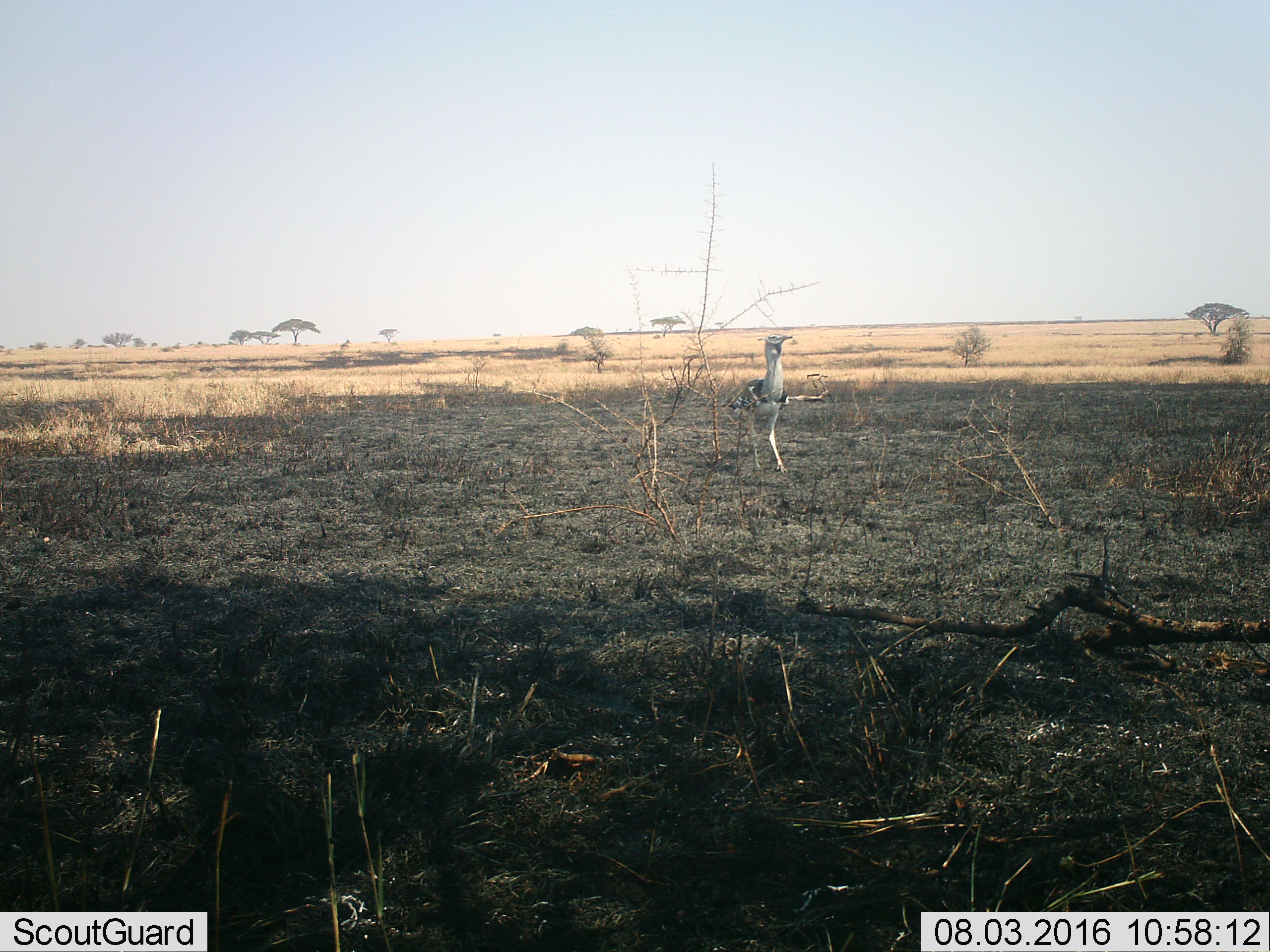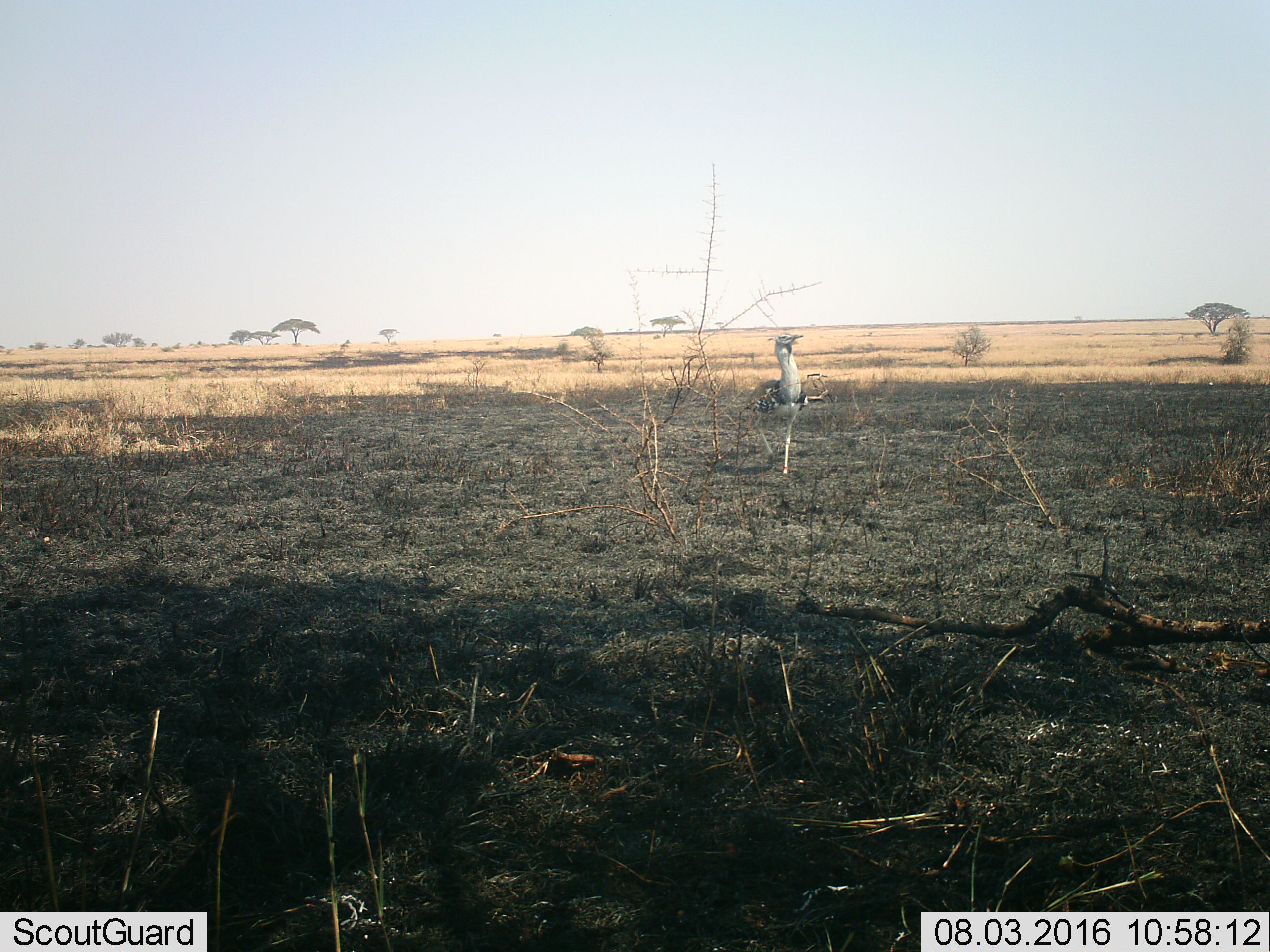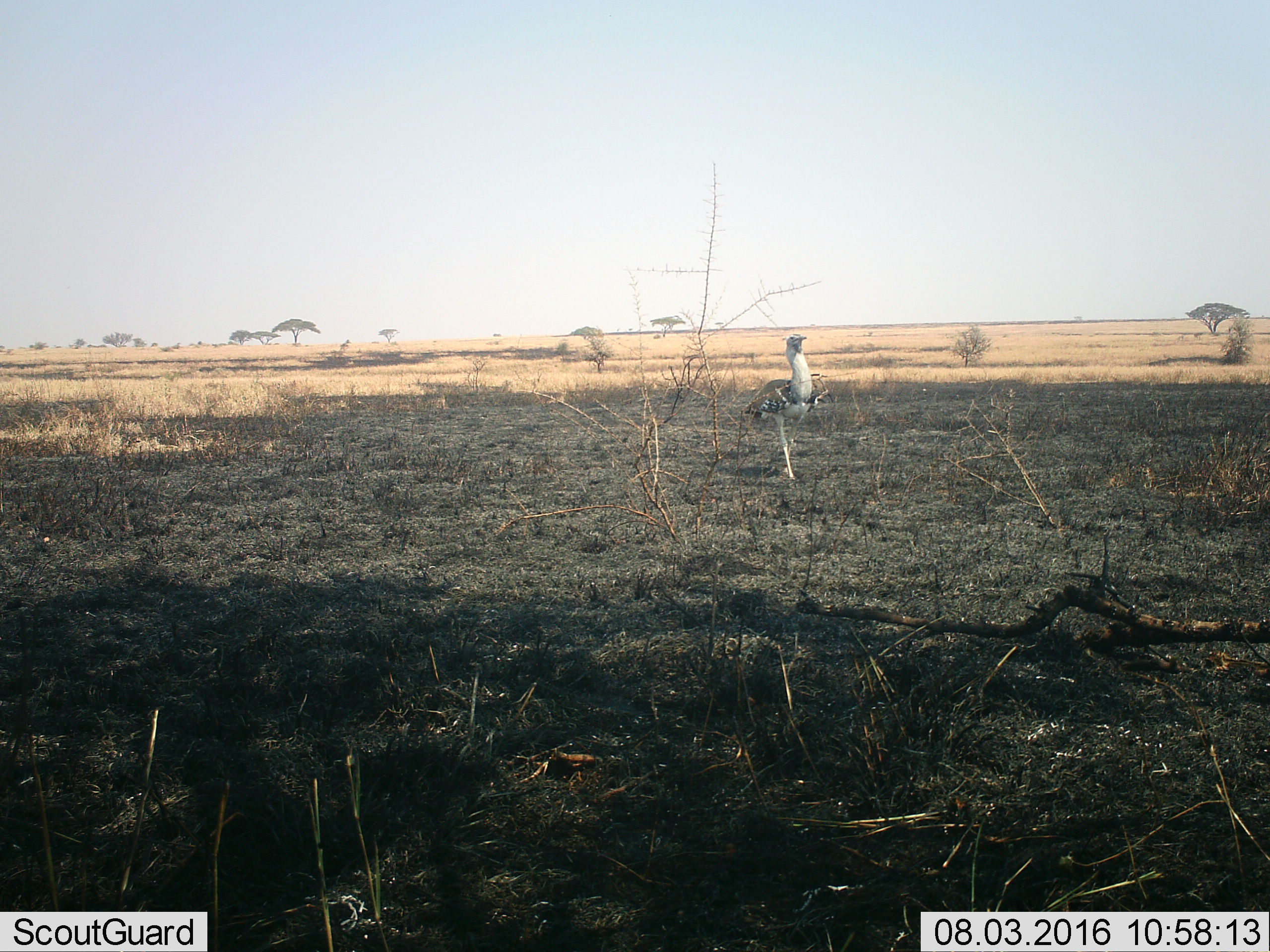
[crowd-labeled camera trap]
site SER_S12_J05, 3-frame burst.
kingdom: Animalia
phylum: Chordata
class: Aves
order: Otidiformes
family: Otididae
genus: Ardeotis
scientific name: Ardeotis kori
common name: kori bustard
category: bustardkori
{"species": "bustardkori (kori bustard) (Ardeotis kori)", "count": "1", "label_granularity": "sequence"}